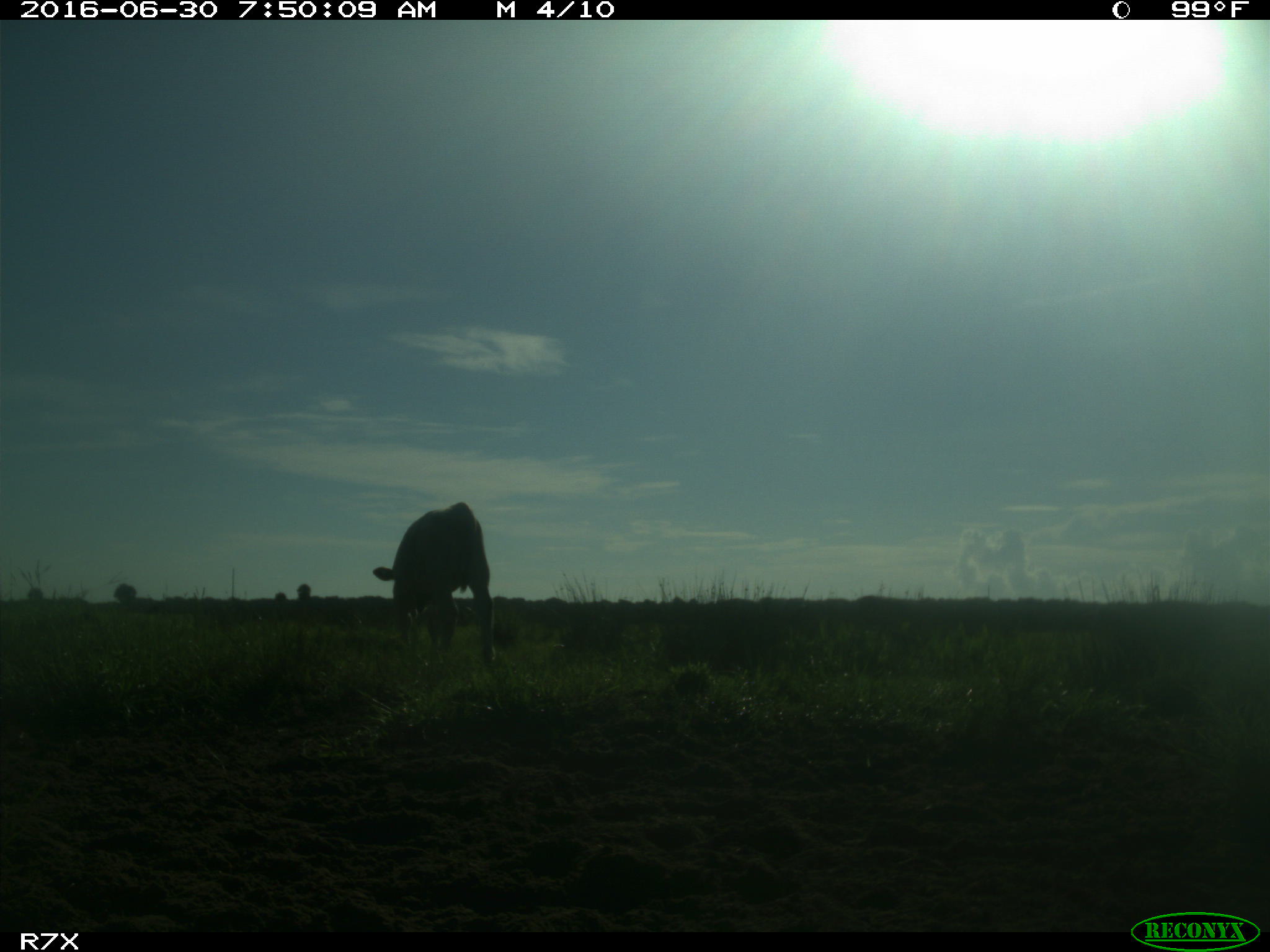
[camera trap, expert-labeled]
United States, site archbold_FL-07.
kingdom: Animalia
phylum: Chordata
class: Mammalia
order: Artiodactyla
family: Bovidae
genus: Bos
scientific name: Bos taurus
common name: domestic cow